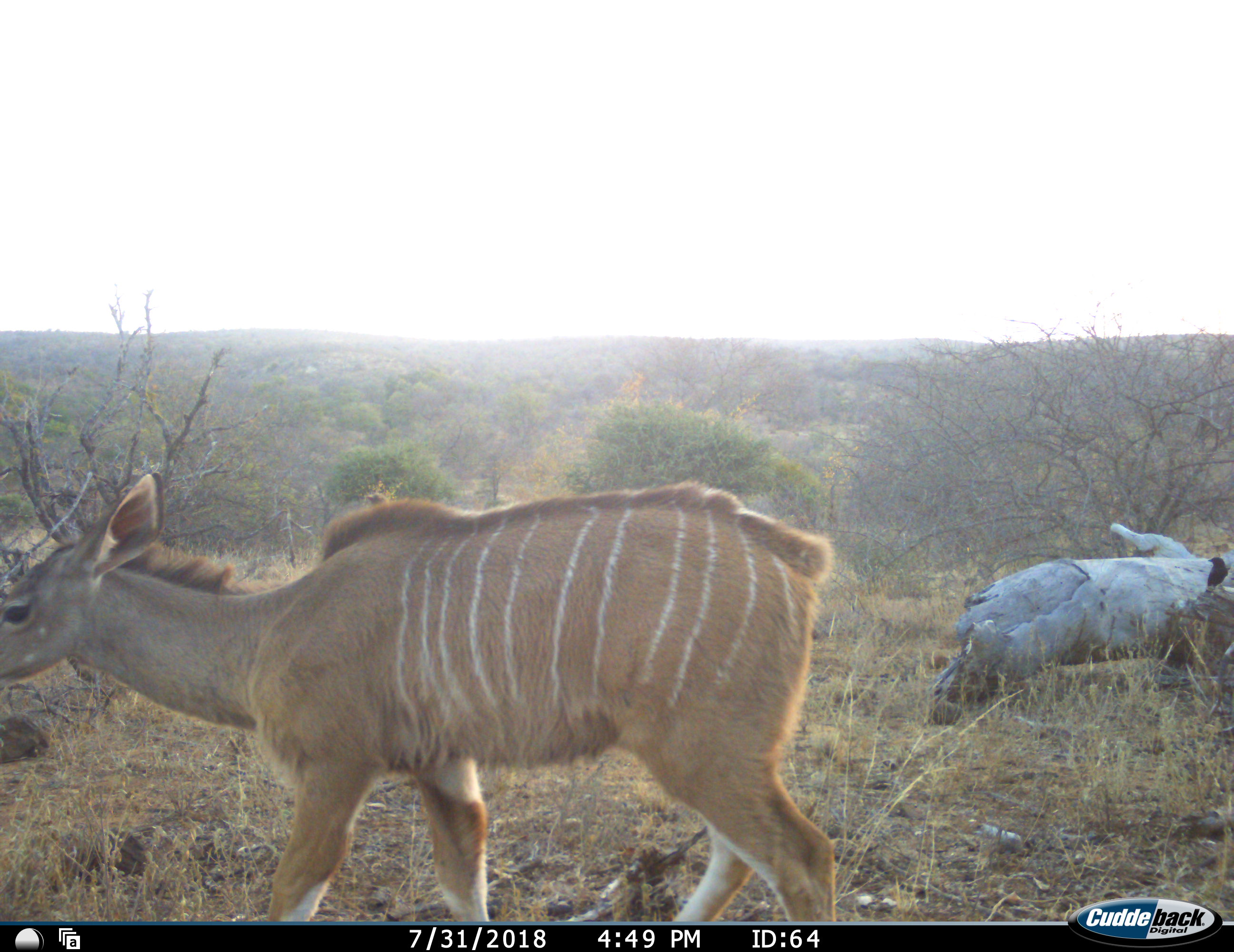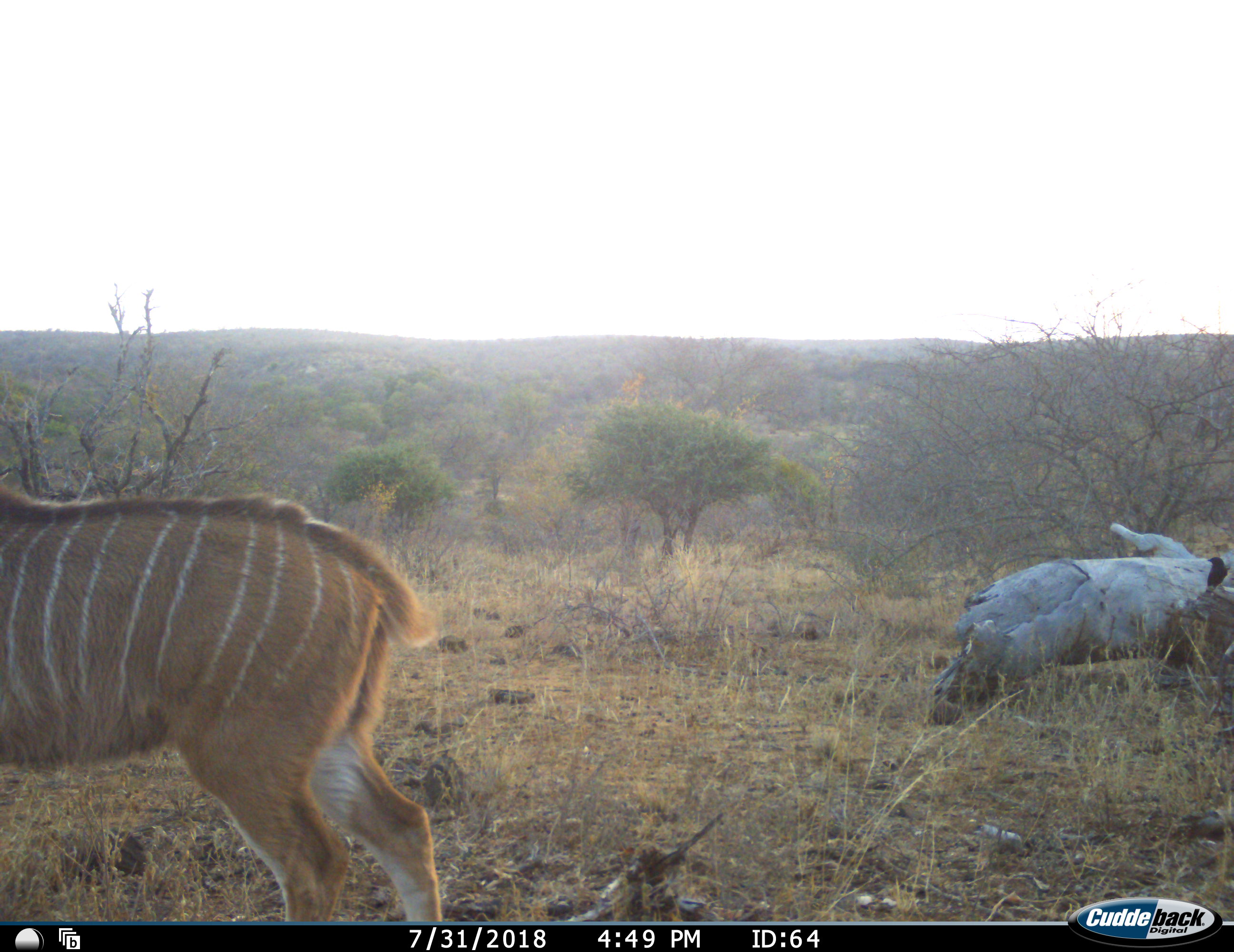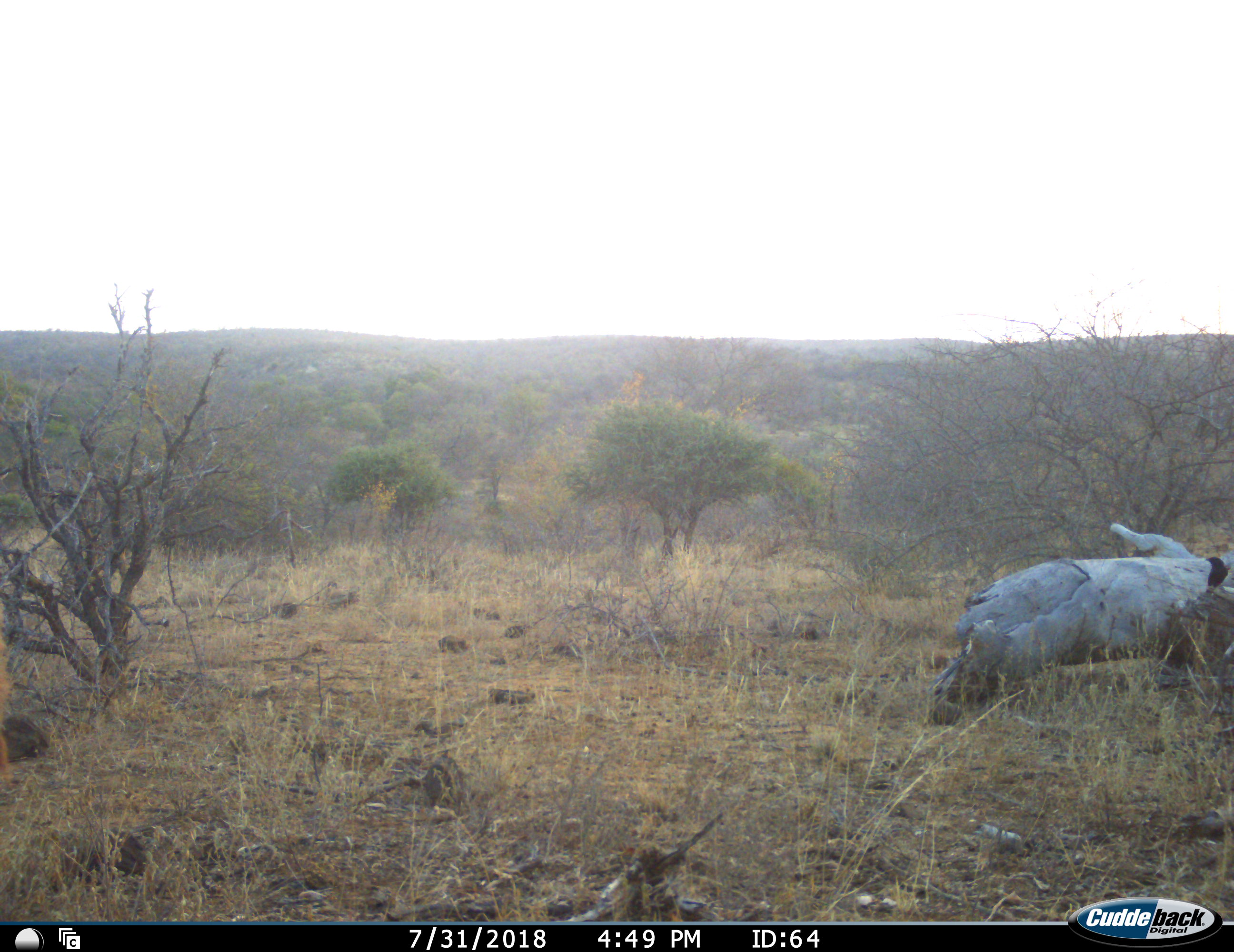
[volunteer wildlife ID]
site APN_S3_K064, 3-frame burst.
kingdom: Animalia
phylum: Chordata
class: Mammalia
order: Artiodactyla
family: Bovidae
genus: Tragelaphus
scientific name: Tragelaphus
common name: kudu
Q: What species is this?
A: Kudu (Tragelaphus).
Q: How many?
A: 1.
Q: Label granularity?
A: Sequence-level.